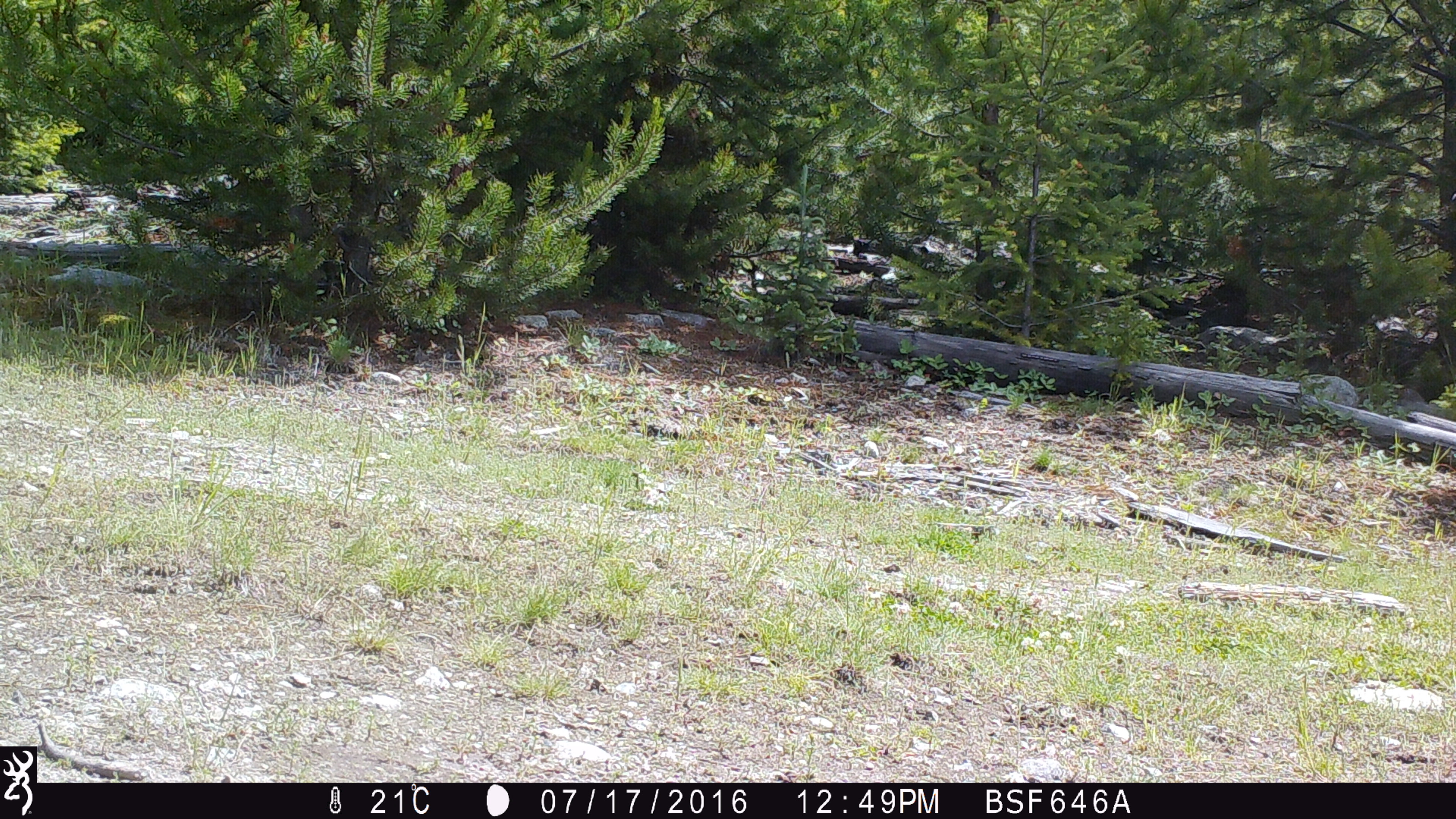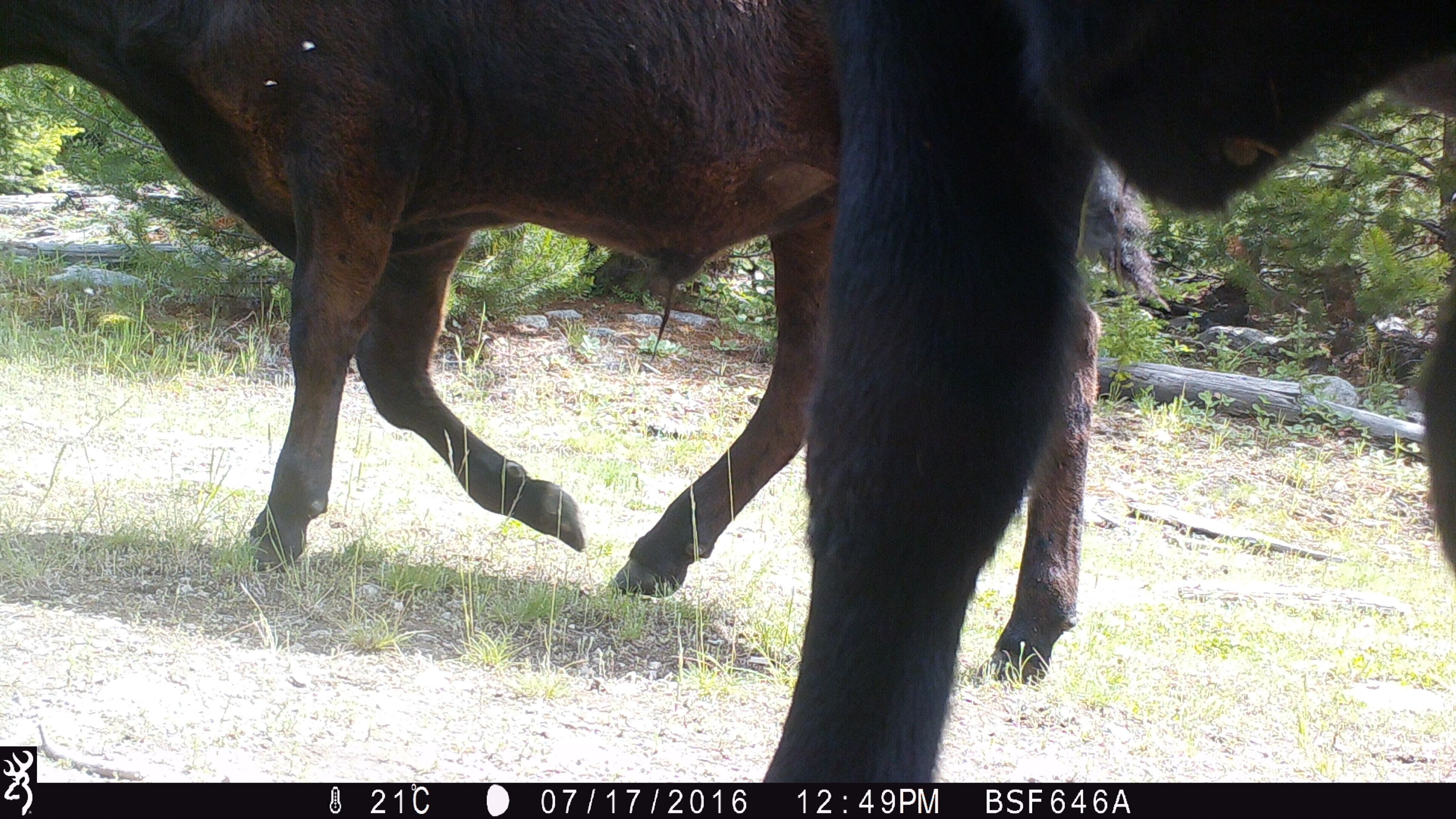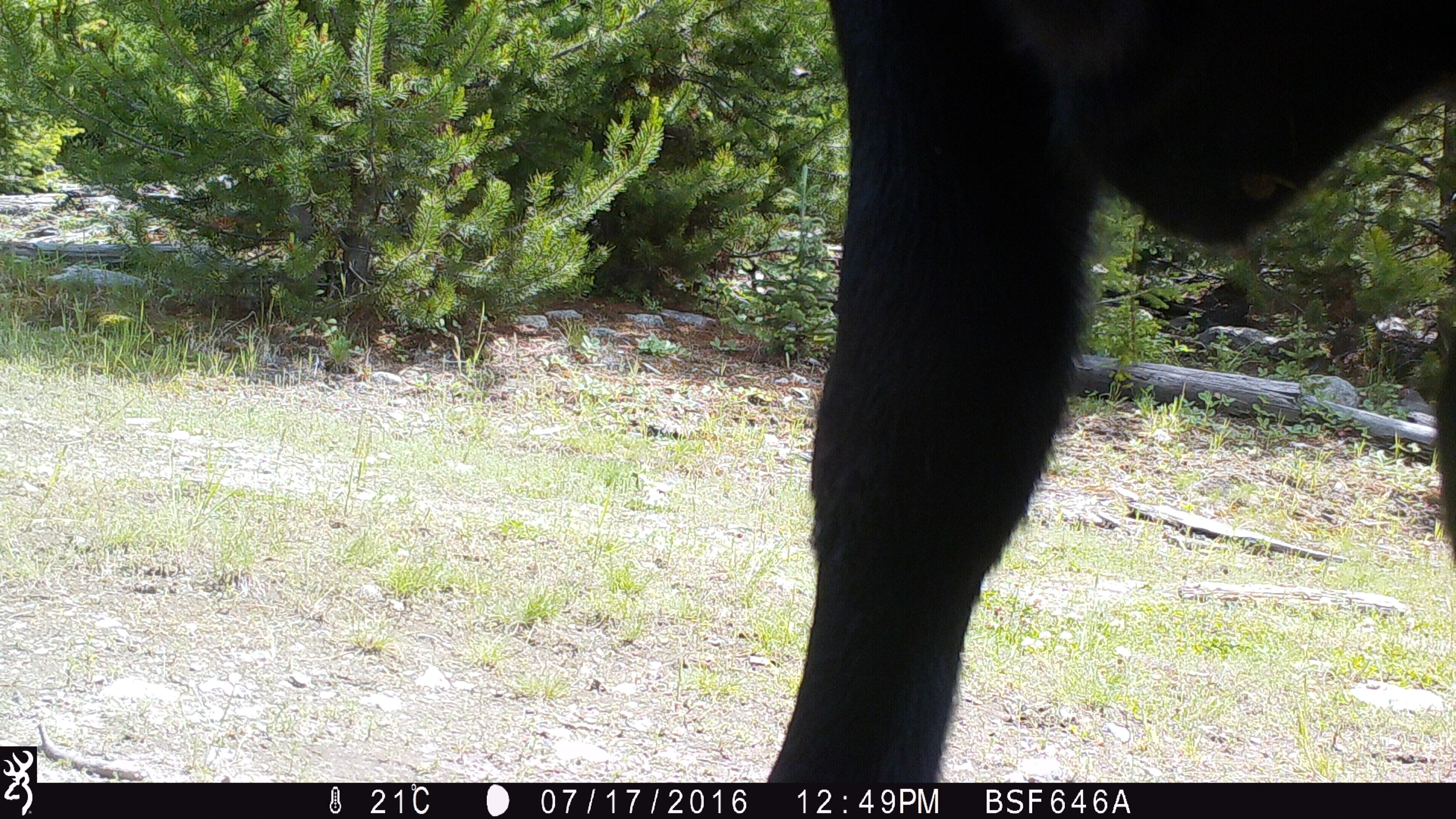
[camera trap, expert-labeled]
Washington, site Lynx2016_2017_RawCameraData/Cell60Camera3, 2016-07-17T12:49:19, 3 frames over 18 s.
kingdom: Animalia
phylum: Chordata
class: Mammalia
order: Artiodactyla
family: Bovidae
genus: Bos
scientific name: Bos taurus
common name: domestic cattle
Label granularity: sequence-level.